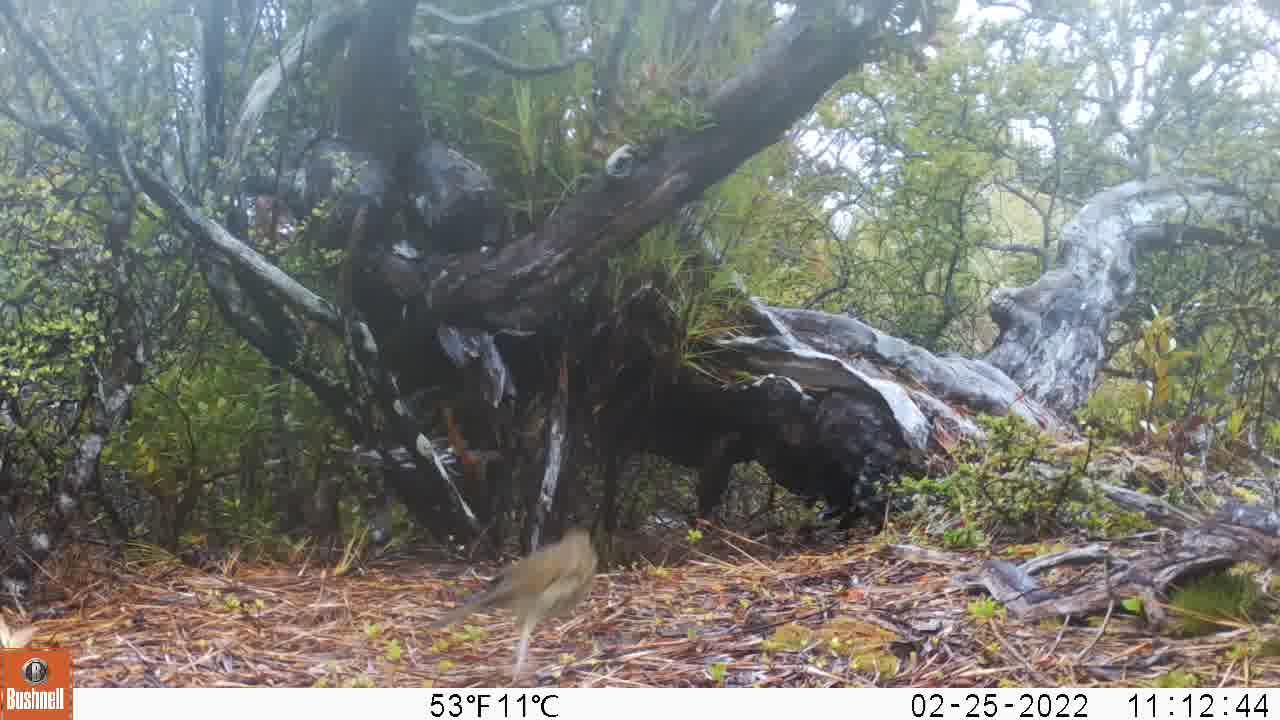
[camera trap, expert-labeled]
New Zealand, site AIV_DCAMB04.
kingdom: Animalia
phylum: Chordata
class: Aves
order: Passeriformes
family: Turdidae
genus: Turdus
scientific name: Turdus philomelos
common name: song thrush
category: thrush